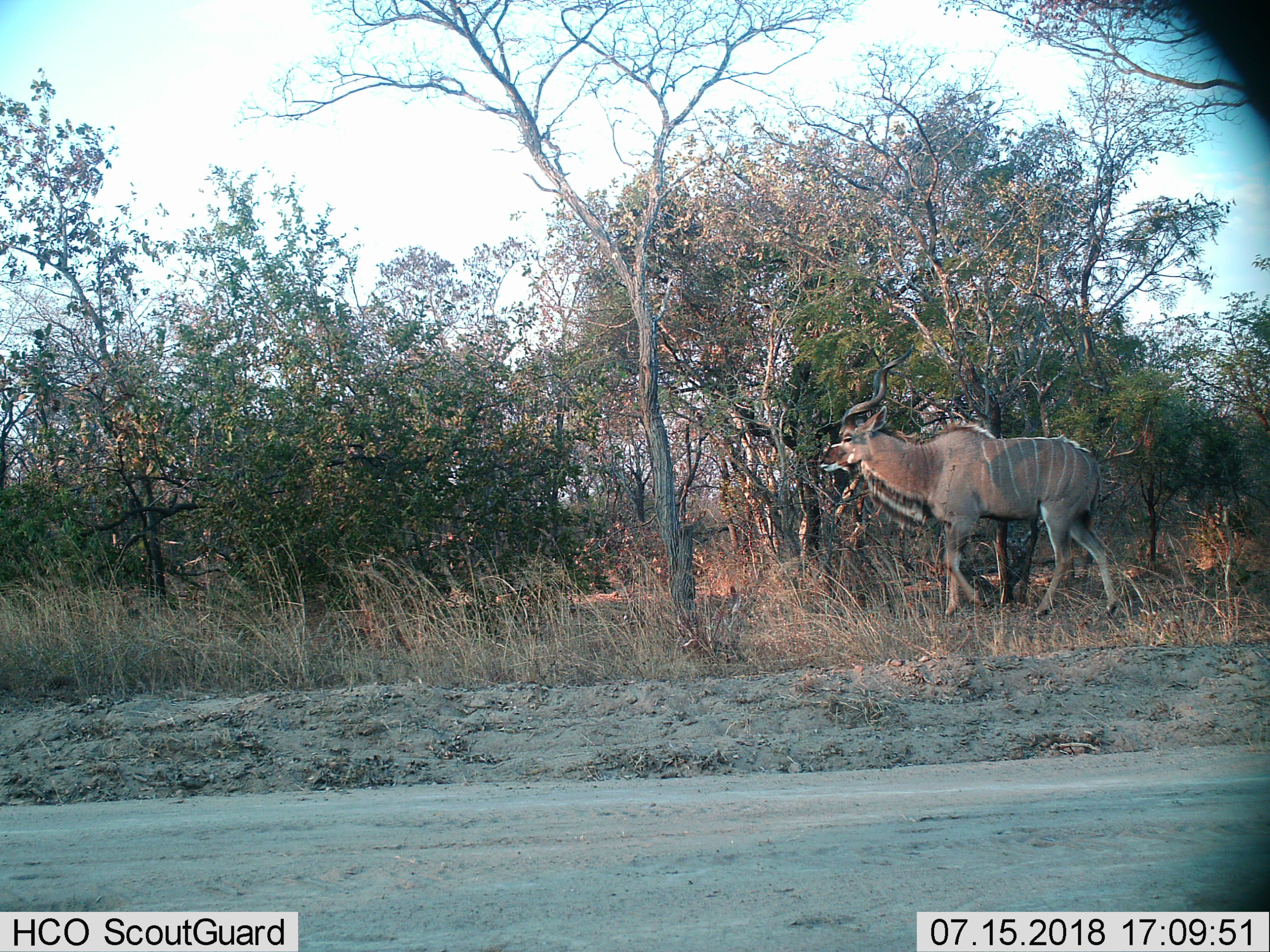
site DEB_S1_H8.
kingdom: Animalia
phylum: Chordata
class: Mammalia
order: Artiodactyla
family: Bovidae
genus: Tragelaphus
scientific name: Tragelaphus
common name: kudu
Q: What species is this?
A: Kudu (Tragelaphus).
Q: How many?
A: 1.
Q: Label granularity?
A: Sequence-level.